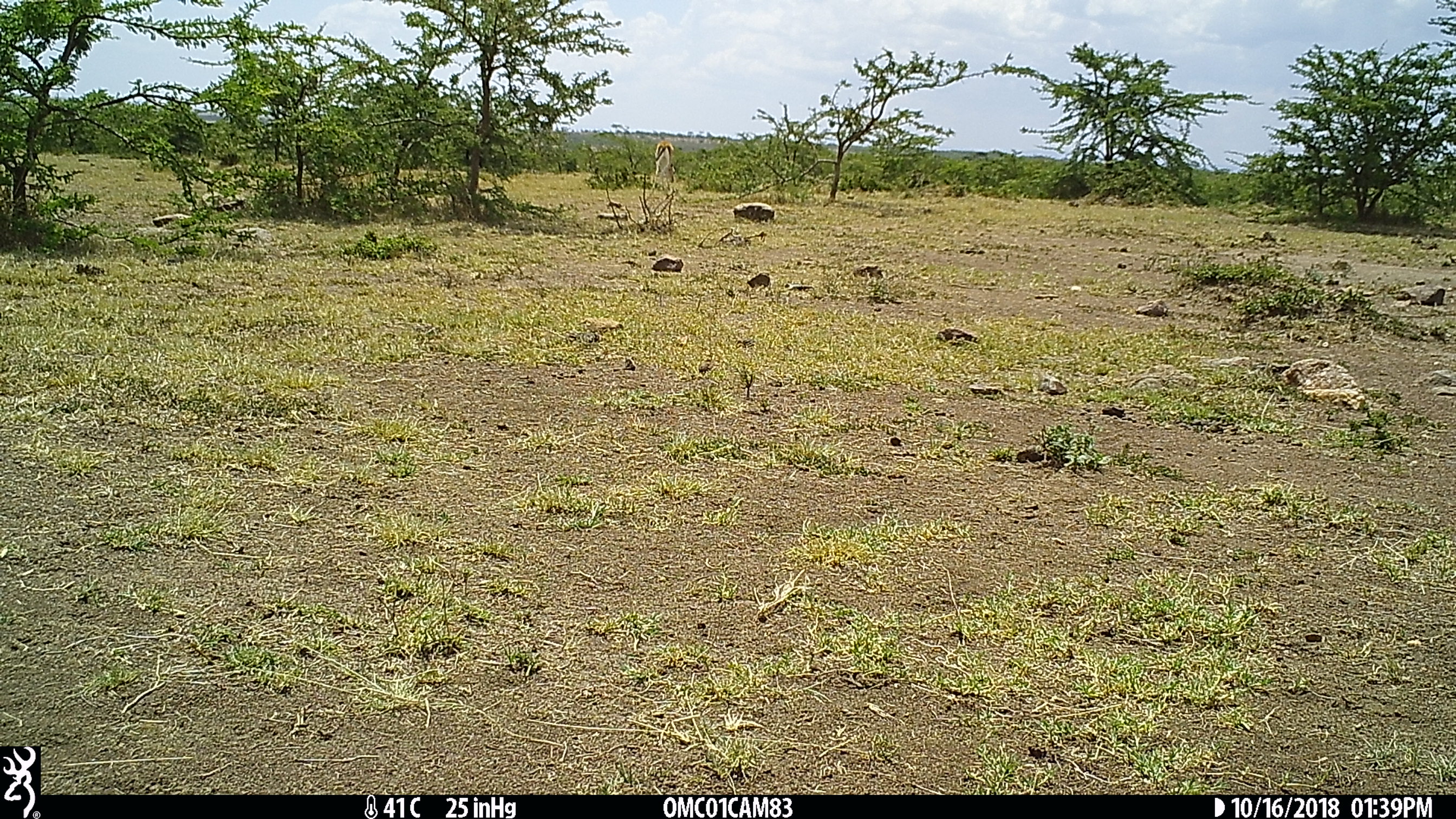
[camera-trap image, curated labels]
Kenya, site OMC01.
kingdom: Animalia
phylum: Chordata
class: Mammalia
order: Artiodactyla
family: Bovidae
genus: Eudorcas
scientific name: Eudorcas thomsonii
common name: thomon's gazelle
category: gazelle thomsons